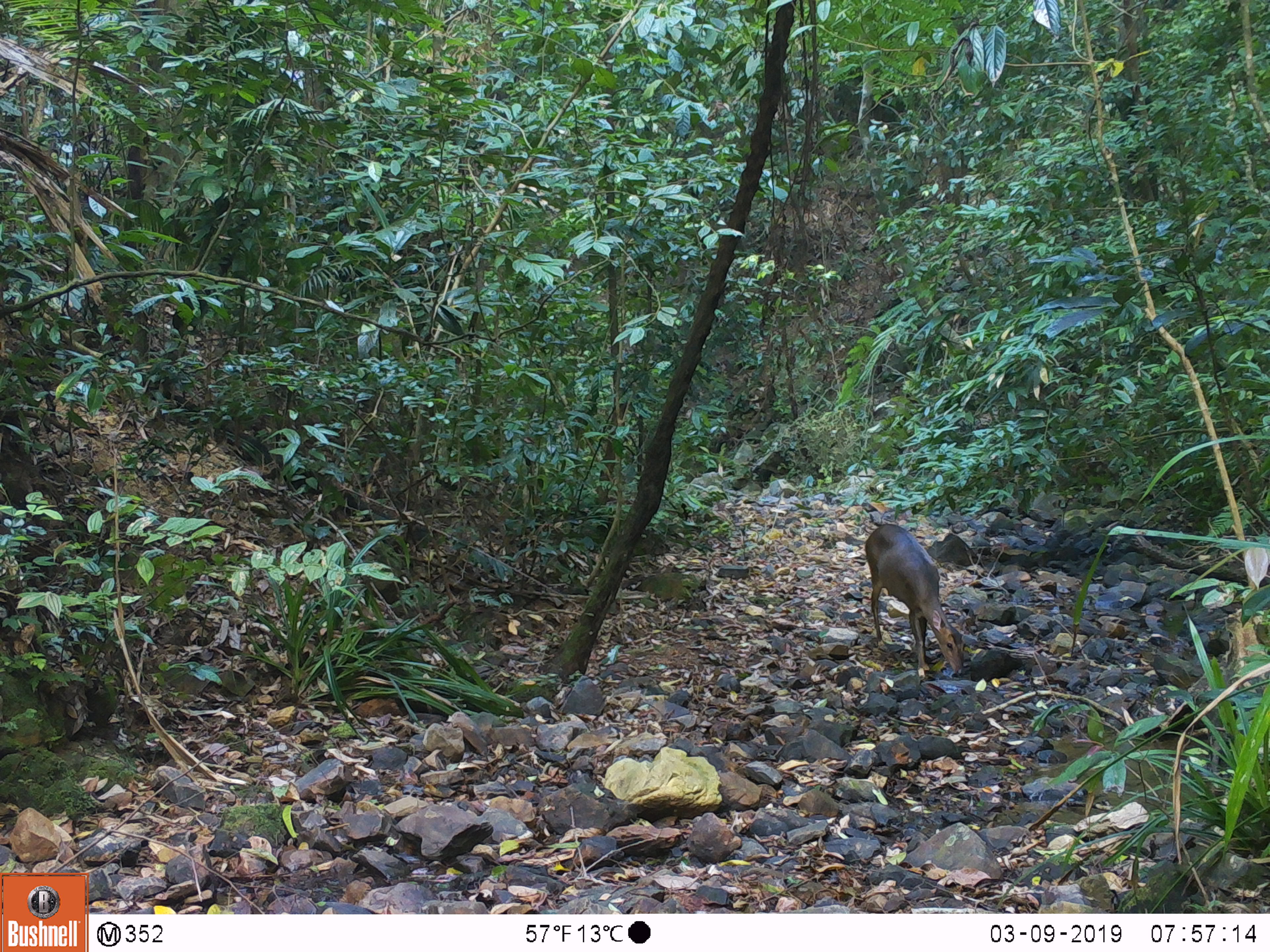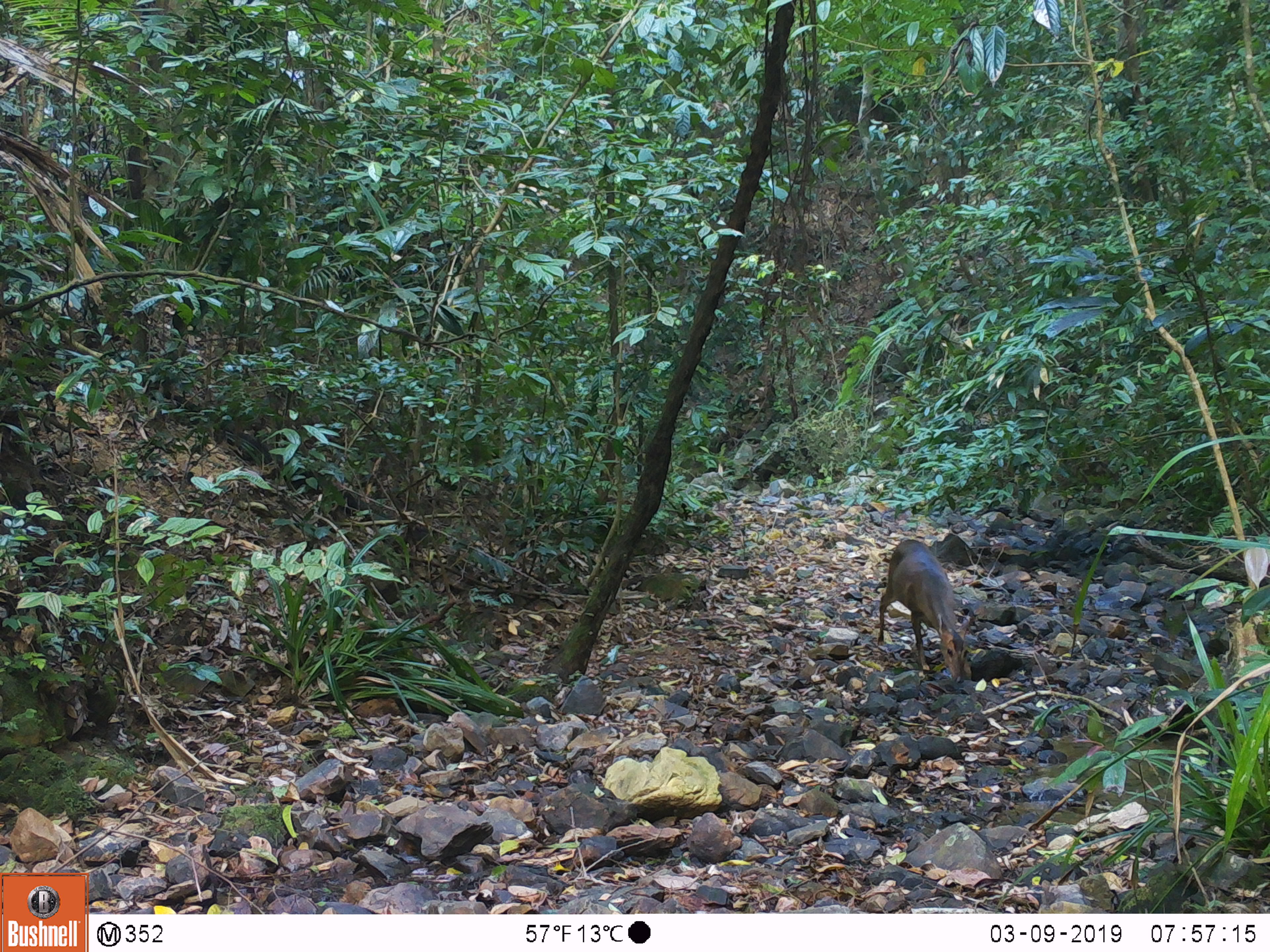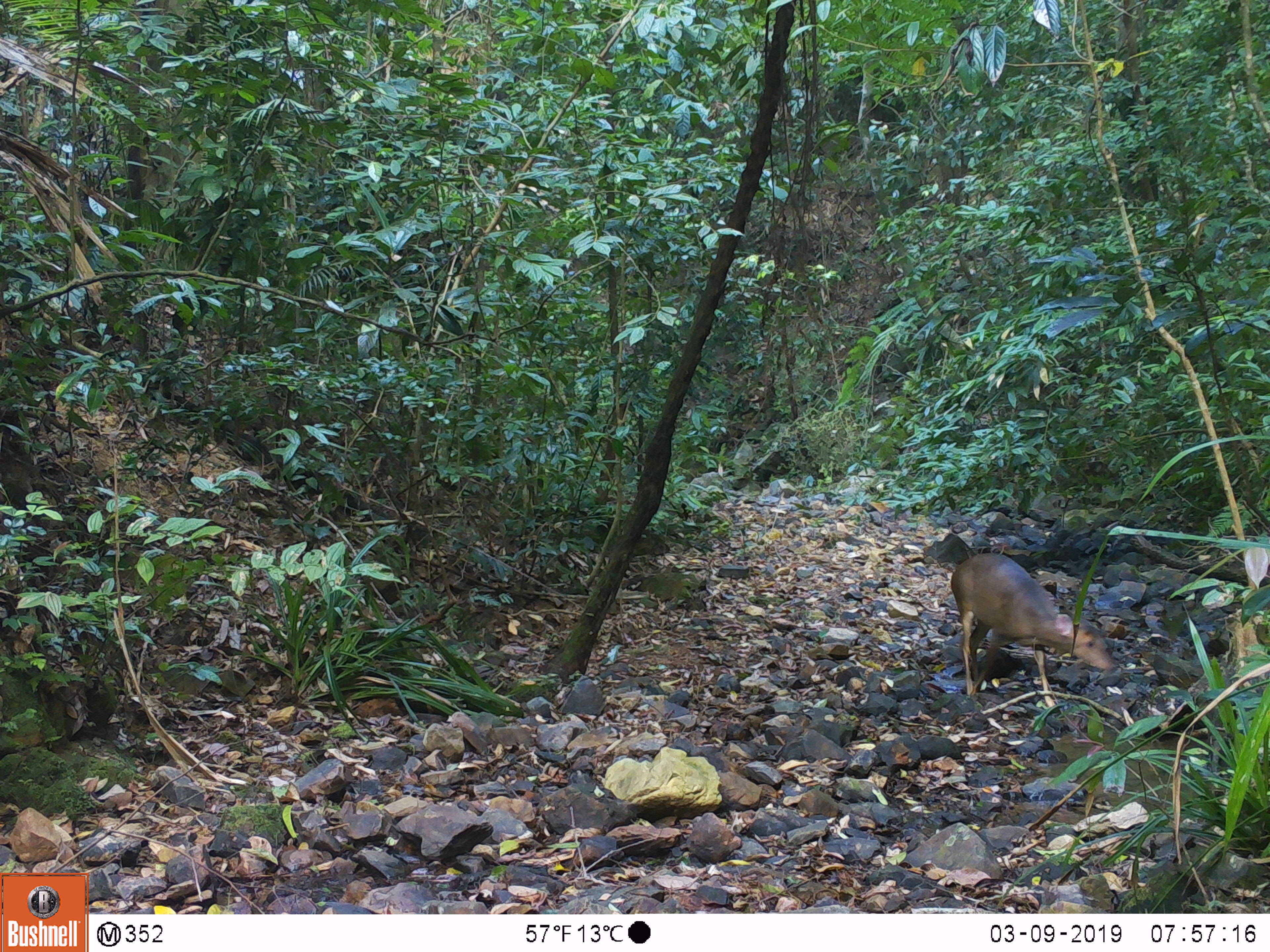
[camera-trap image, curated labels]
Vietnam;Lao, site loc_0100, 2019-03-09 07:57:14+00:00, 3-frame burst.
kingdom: Animalia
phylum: Chordata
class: Mammalia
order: Artiodactyla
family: Cervidae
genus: Muntiacus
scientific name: Muntiacus vuquangensis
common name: large-antlered muntjac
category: large antlered muntjac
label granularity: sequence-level